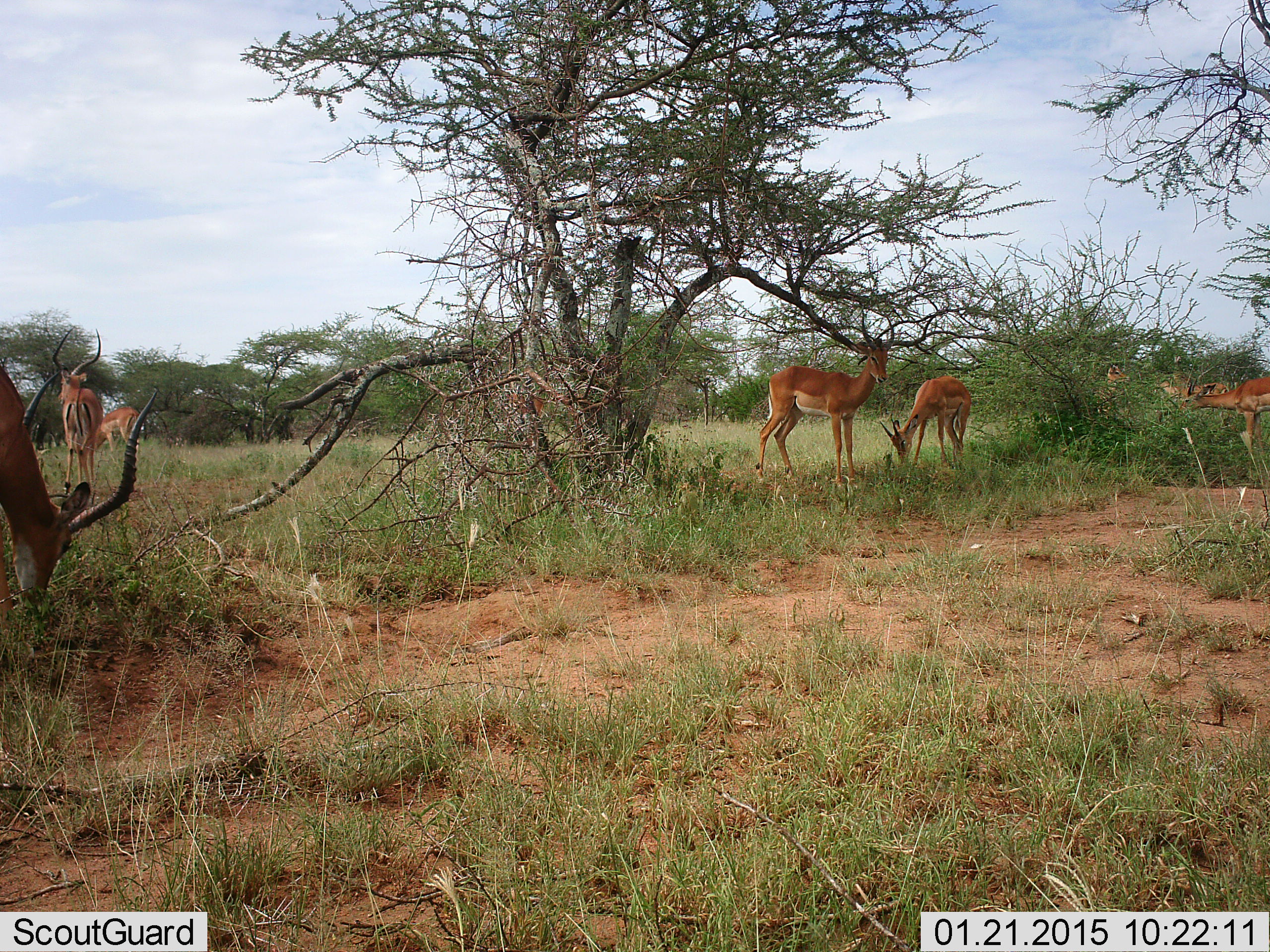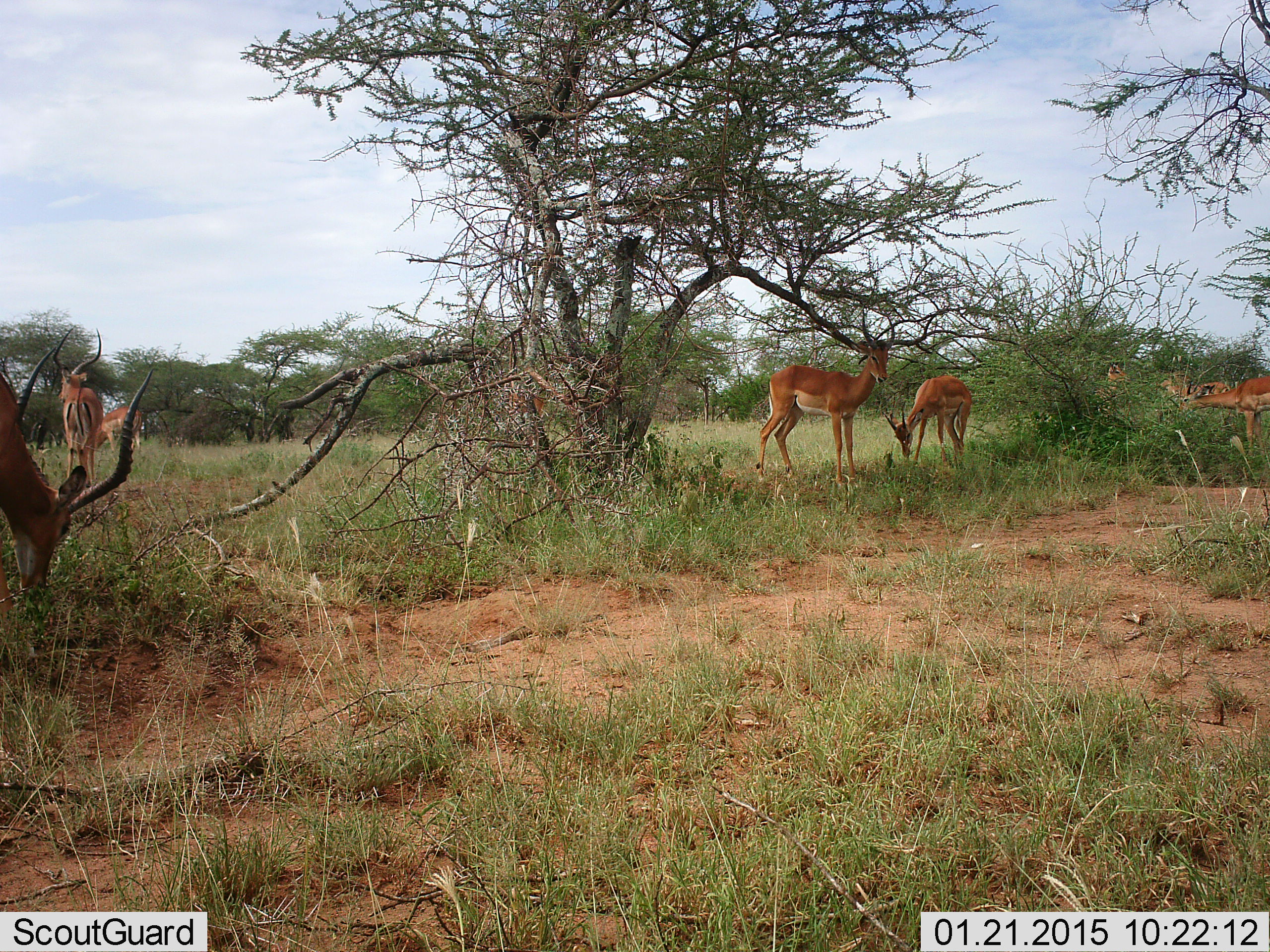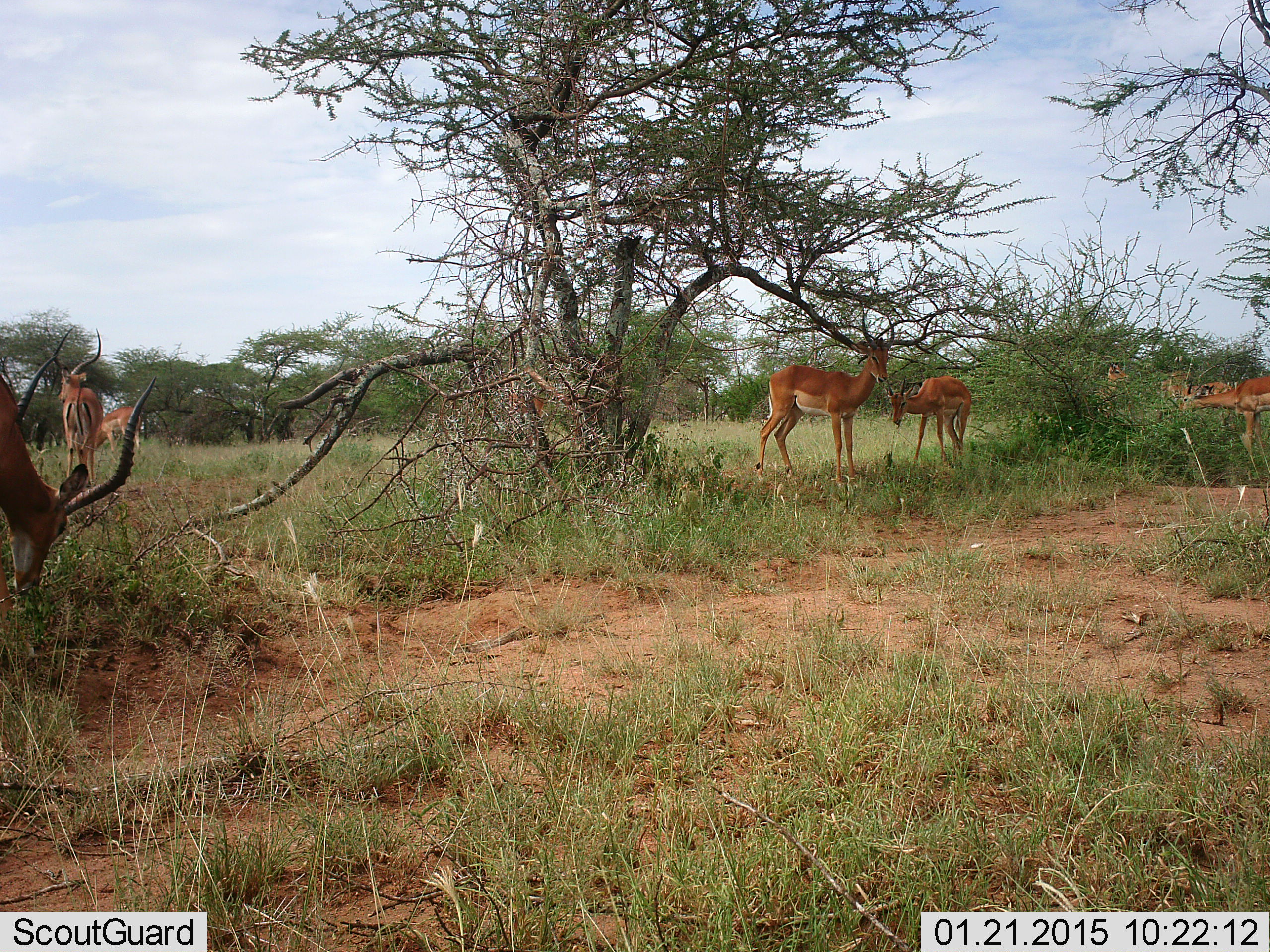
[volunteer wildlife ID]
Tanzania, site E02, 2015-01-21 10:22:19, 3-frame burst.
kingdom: Animalia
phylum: Chordata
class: Mammalia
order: Artiodactyla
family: Bovidae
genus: Aepyceros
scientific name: Aepyceros melampus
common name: impala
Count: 8.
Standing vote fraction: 90%.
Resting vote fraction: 0%.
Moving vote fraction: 0%.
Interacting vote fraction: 0%.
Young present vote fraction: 0%.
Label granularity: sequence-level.